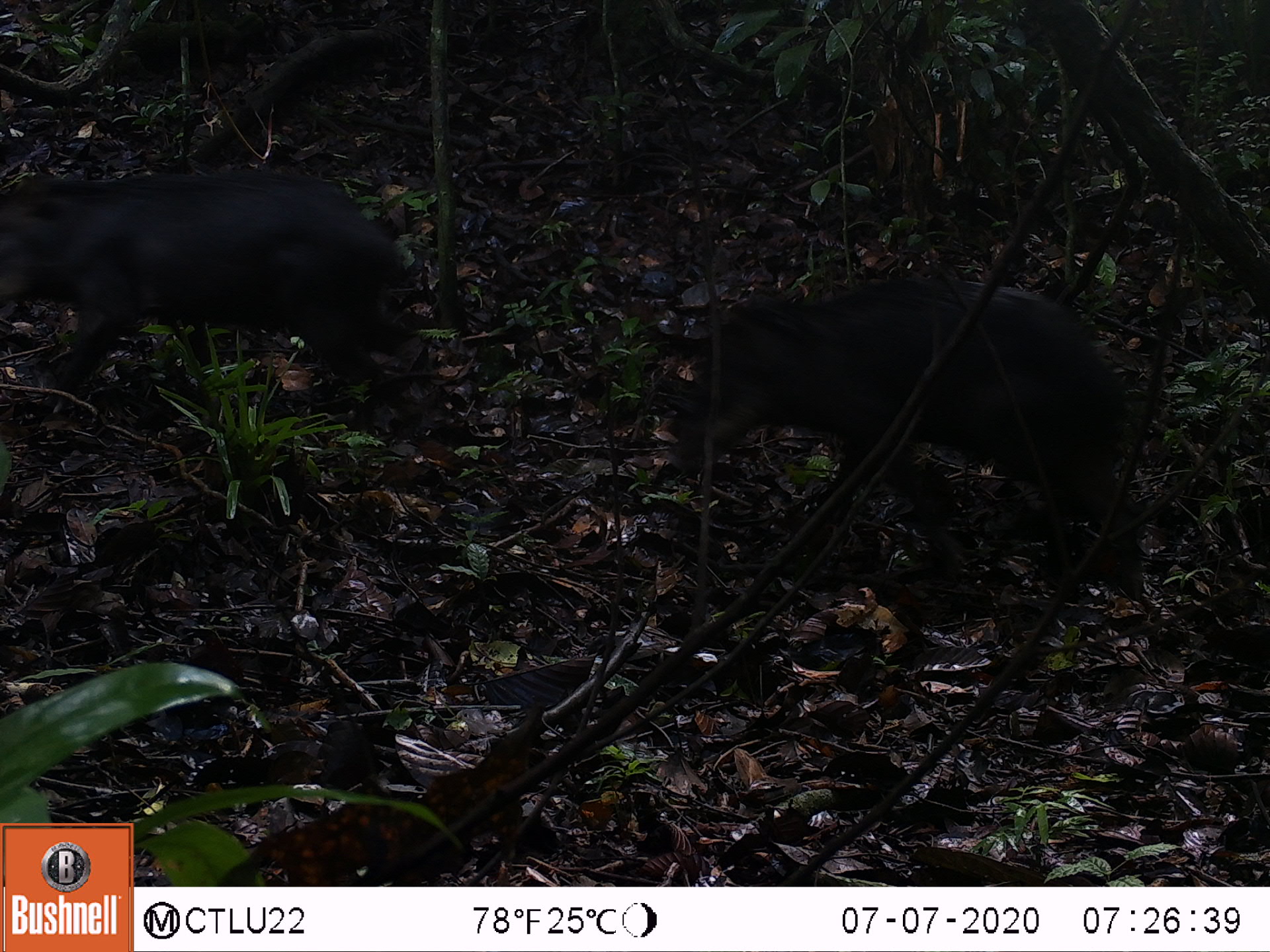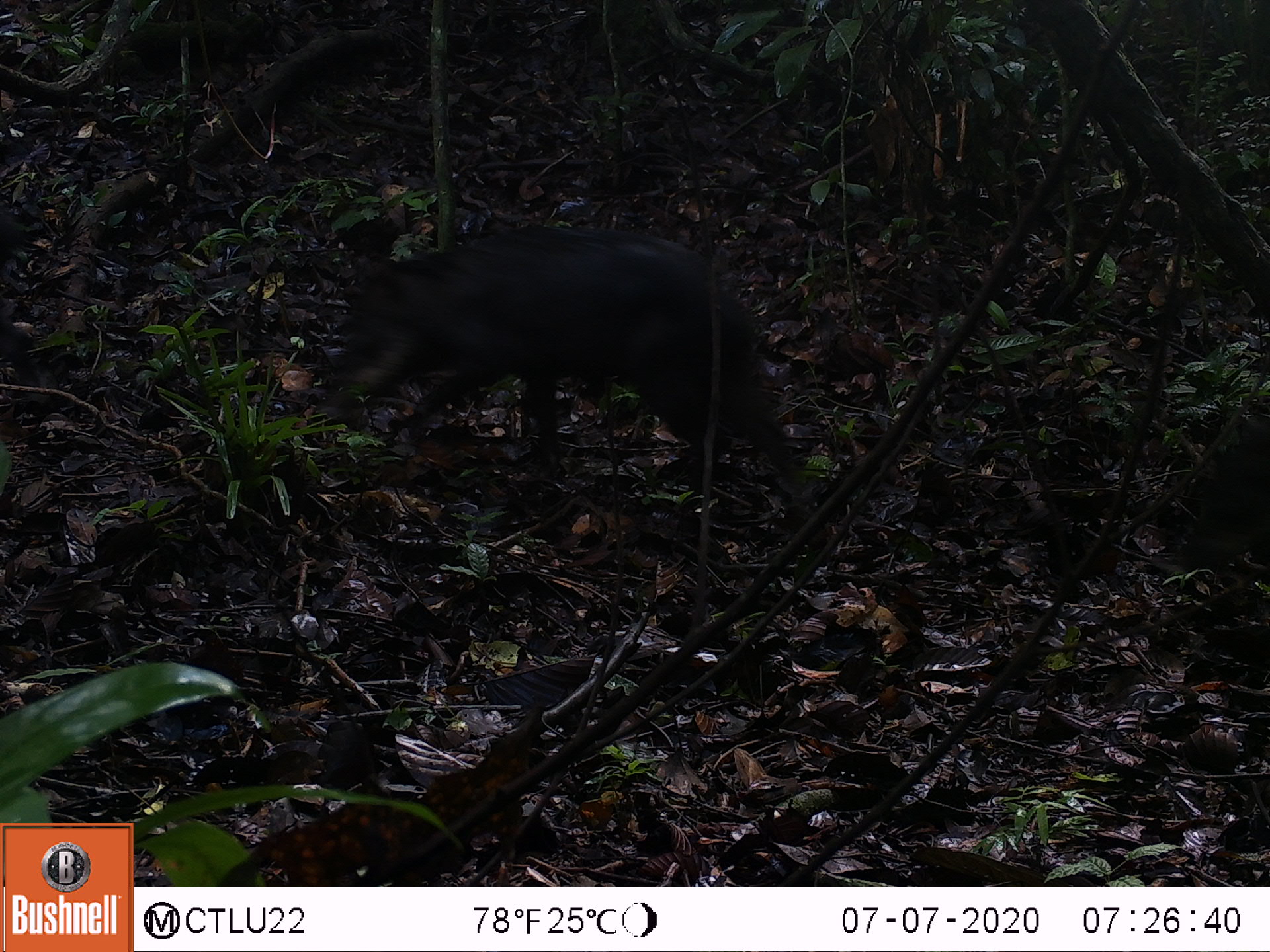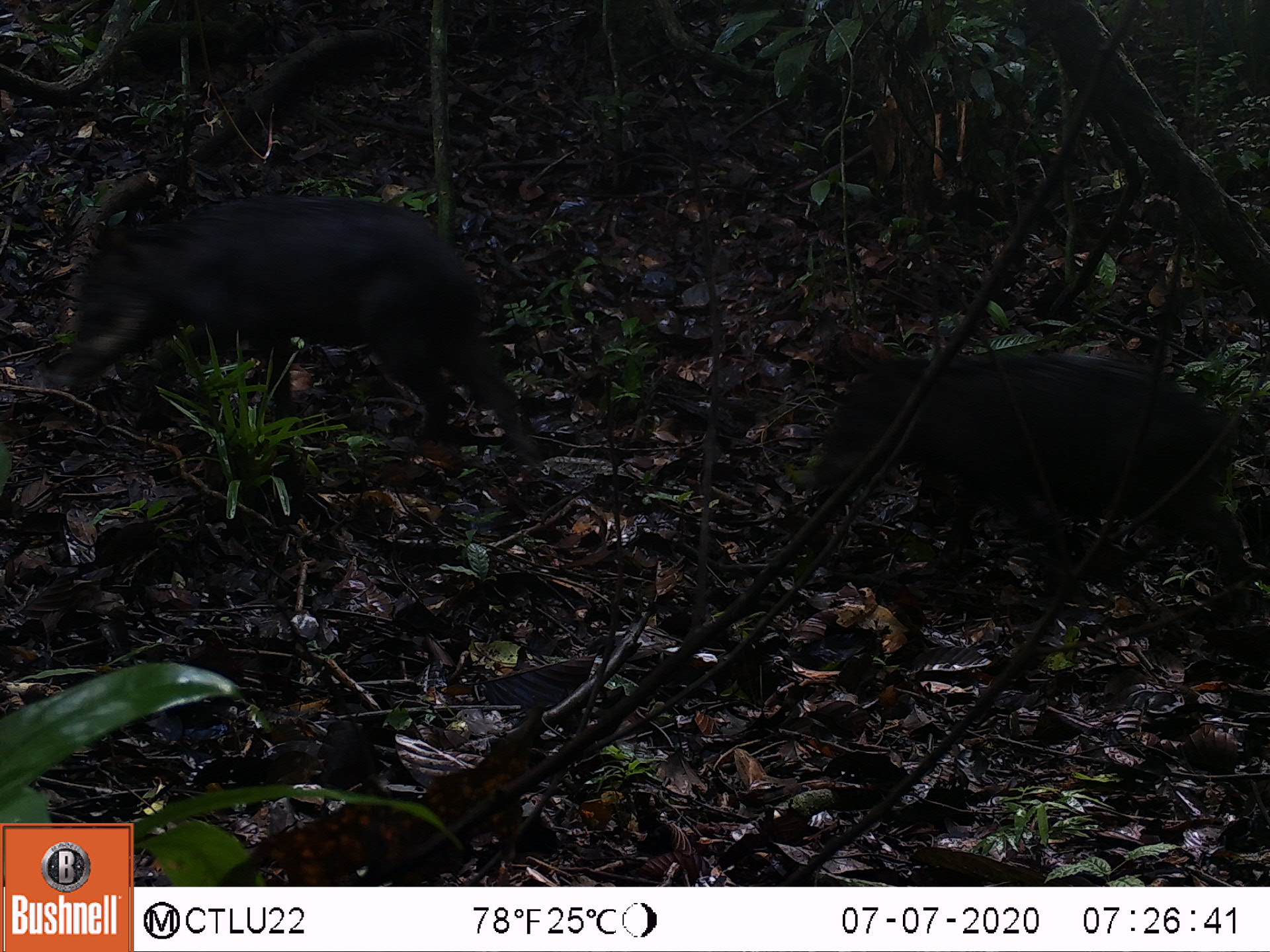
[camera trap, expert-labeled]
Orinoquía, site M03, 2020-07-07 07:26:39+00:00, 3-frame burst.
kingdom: Animalia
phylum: Chordata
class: Mammalia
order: Artiodactyla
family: Tayassuidae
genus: Pecari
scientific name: Pecari tajacu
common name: collared peccary